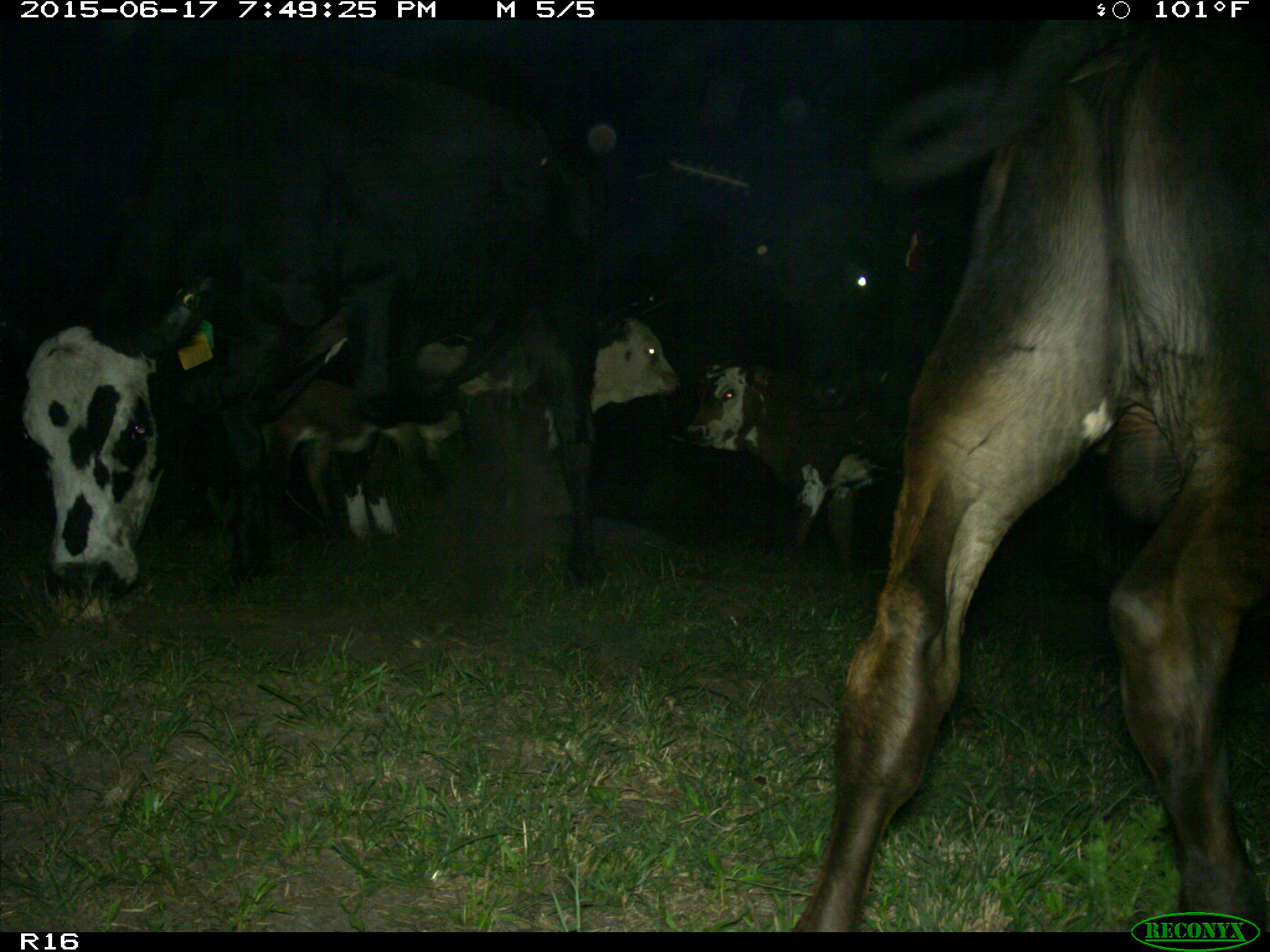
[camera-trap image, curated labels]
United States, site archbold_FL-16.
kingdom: Animalia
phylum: Chordata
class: Mammalia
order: Artiodactyla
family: Bovidae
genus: Bos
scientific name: Bos taurus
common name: domestic cow